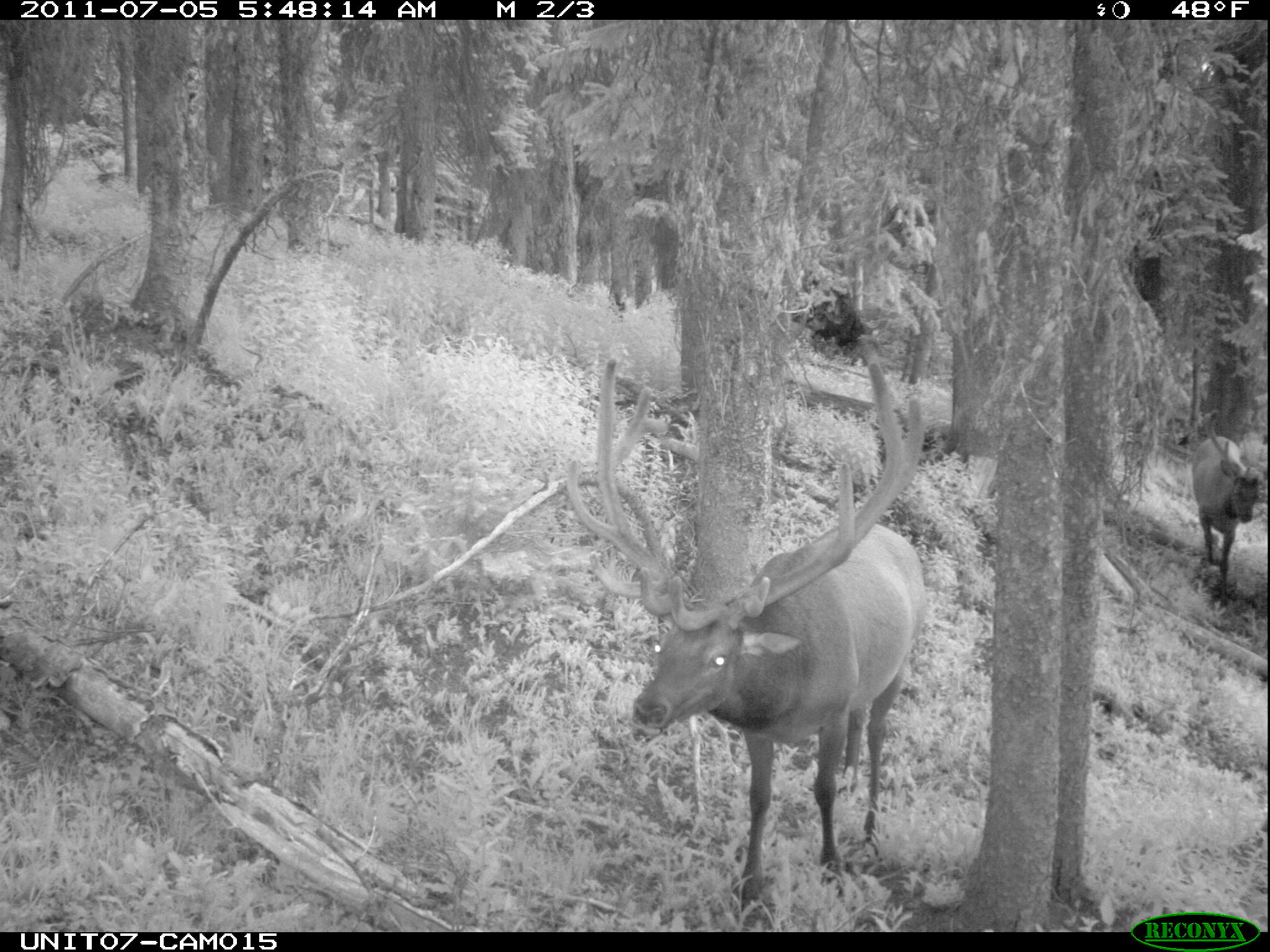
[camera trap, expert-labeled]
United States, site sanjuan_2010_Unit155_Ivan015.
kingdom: Animalia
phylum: Chordata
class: Mammalia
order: Artiodactyla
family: Cervidae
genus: Cervus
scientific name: Cervus elaphus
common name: red deer